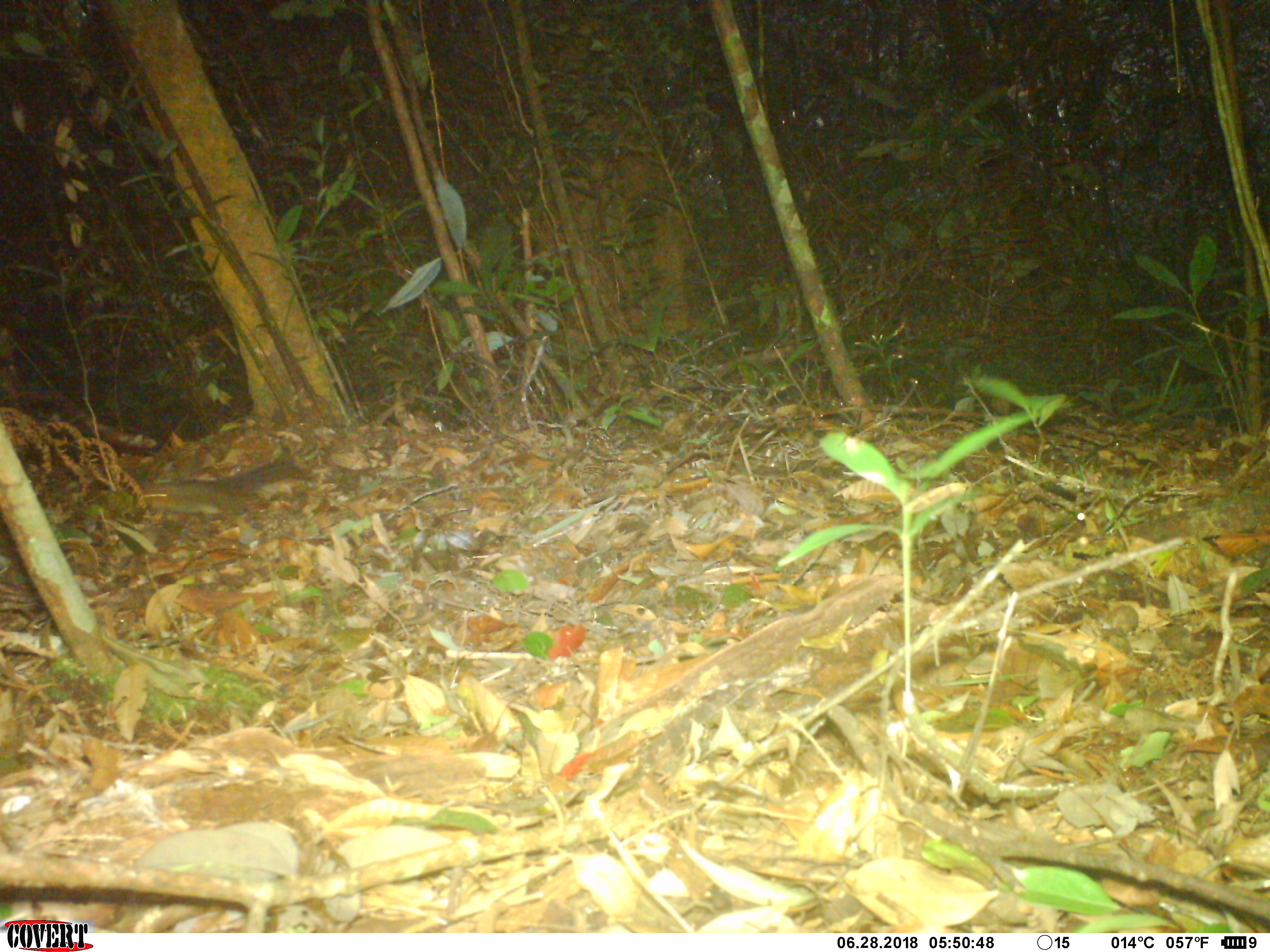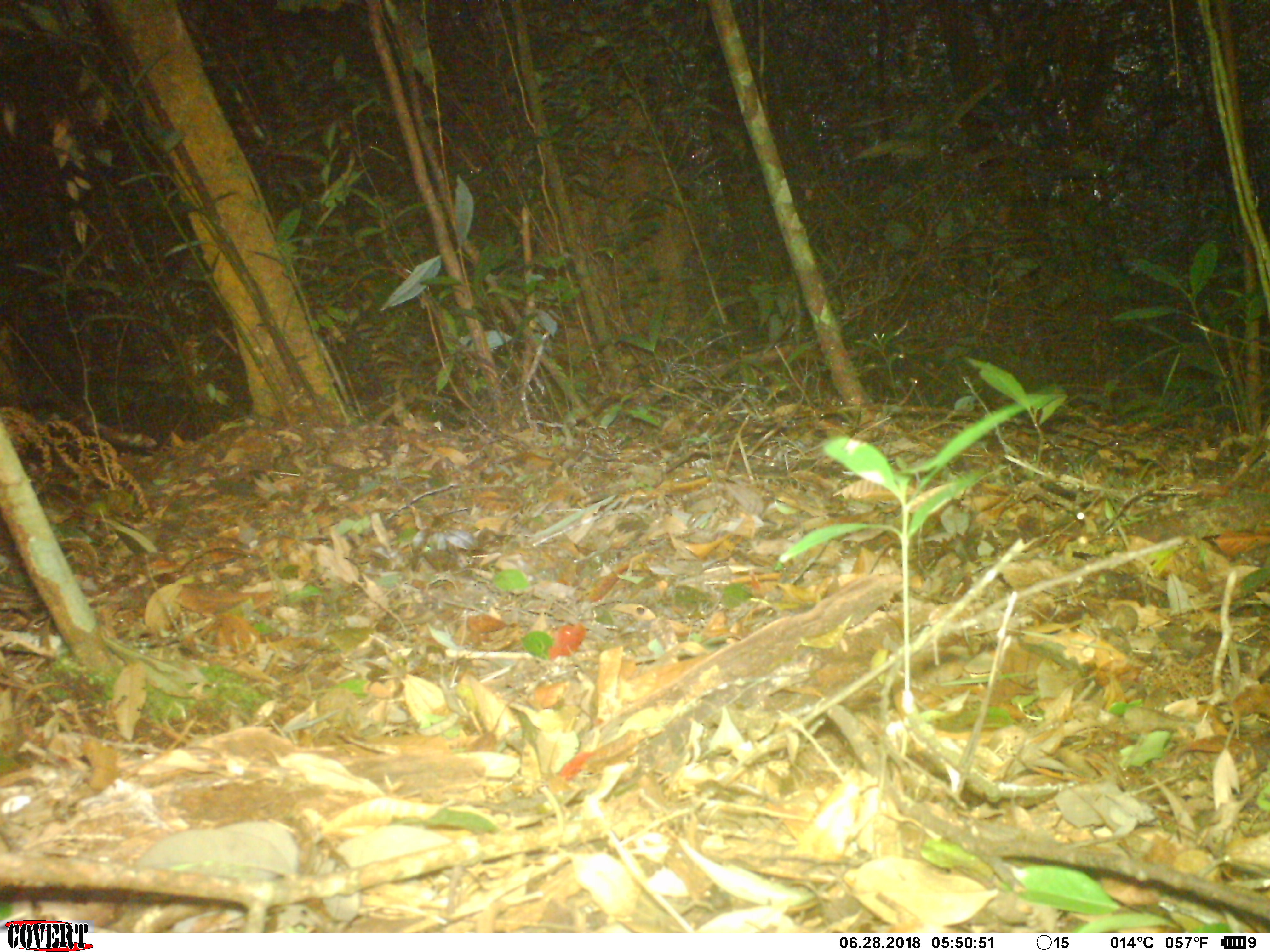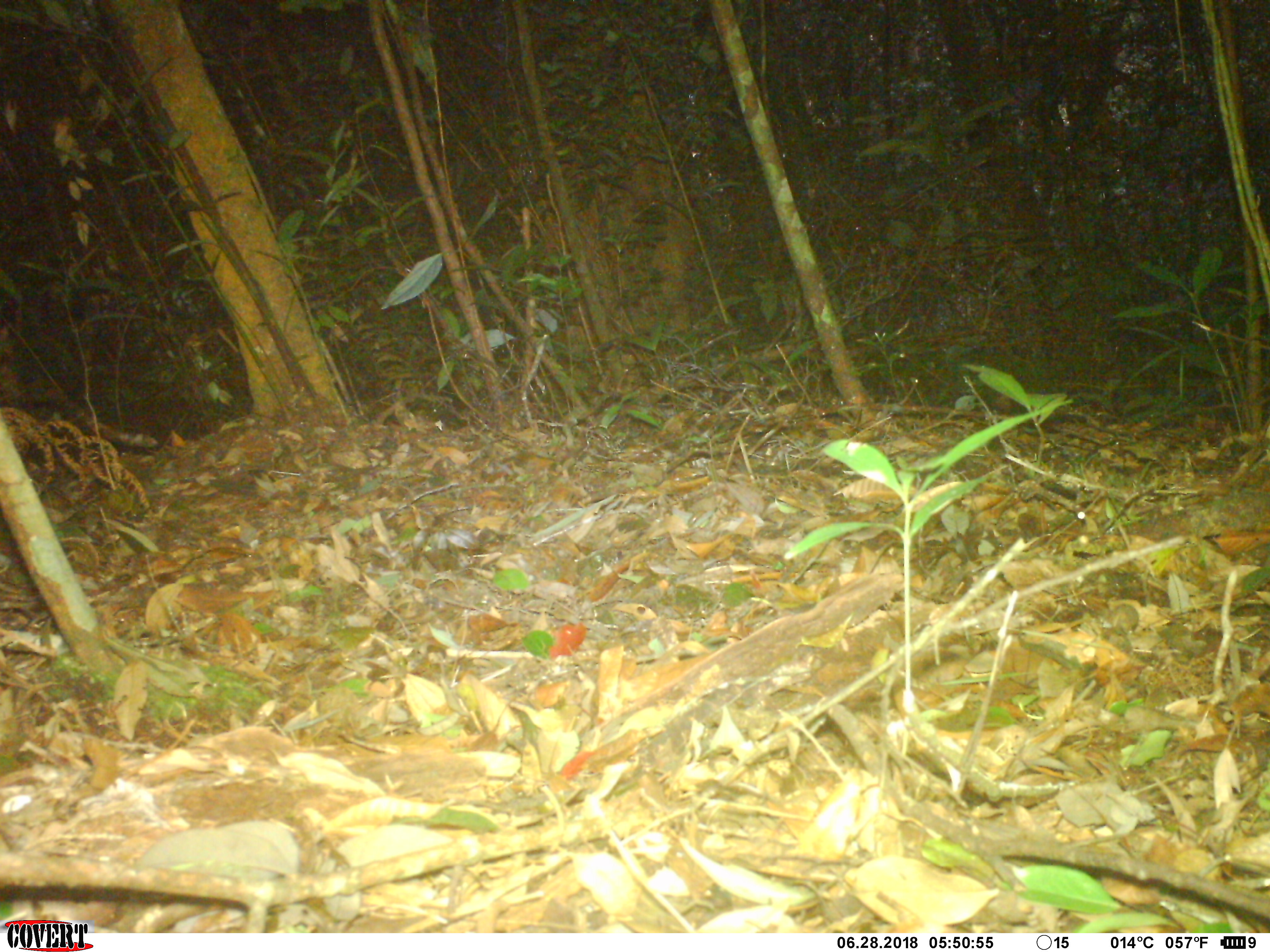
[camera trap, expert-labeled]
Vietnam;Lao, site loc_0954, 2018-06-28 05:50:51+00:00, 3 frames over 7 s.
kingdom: Animalia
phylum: Chordata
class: Mammalia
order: Rodentia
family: Sciuridae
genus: Dremomys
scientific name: Dremomys rufigenis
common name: red-cheeked squirrel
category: red cheeked squirrel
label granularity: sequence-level